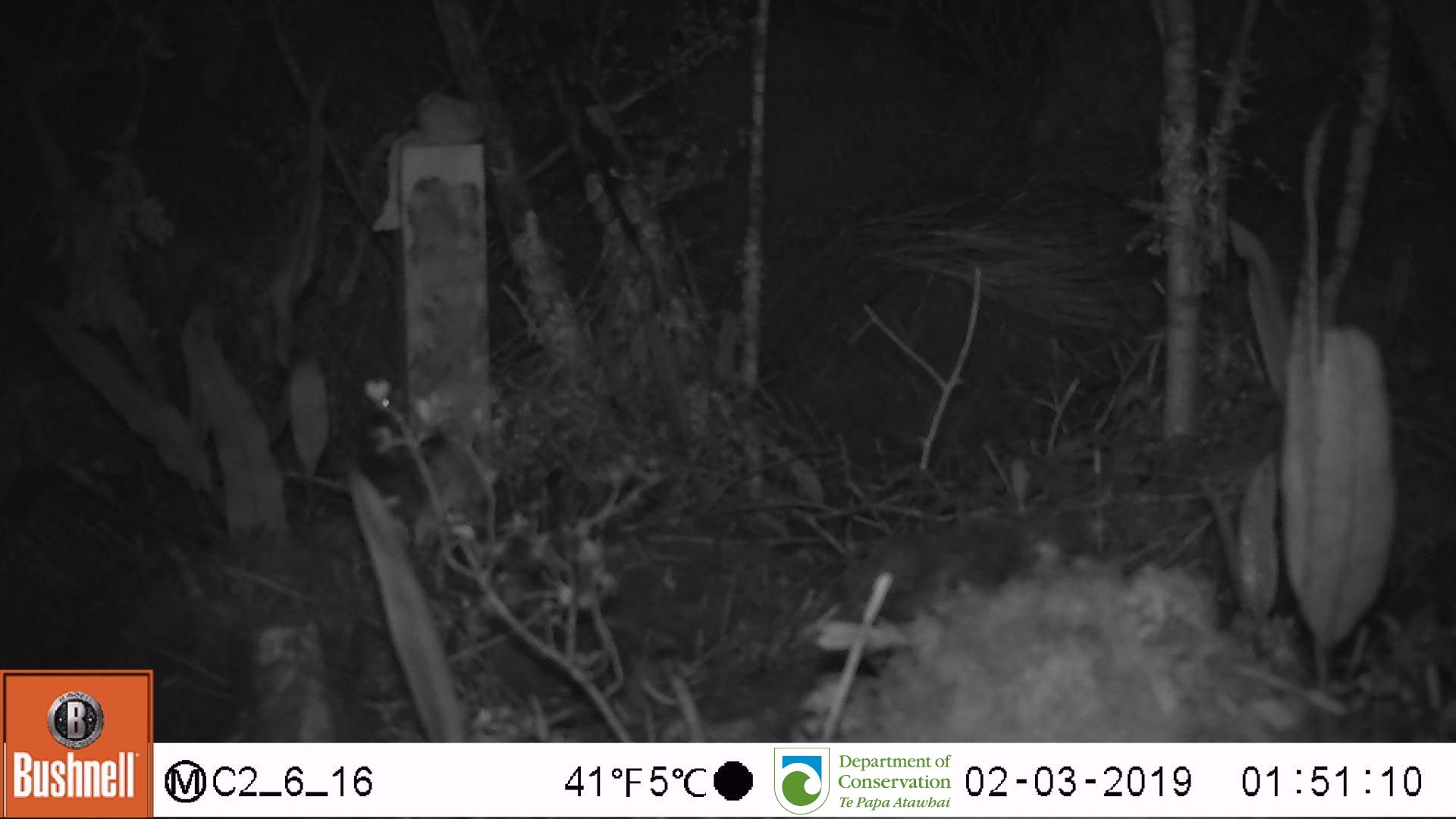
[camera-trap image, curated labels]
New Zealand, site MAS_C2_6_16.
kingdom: Animalia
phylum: Chordata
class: Mammalia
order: Rodentia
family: Muridae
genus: Mus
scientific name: Mus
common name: mouse